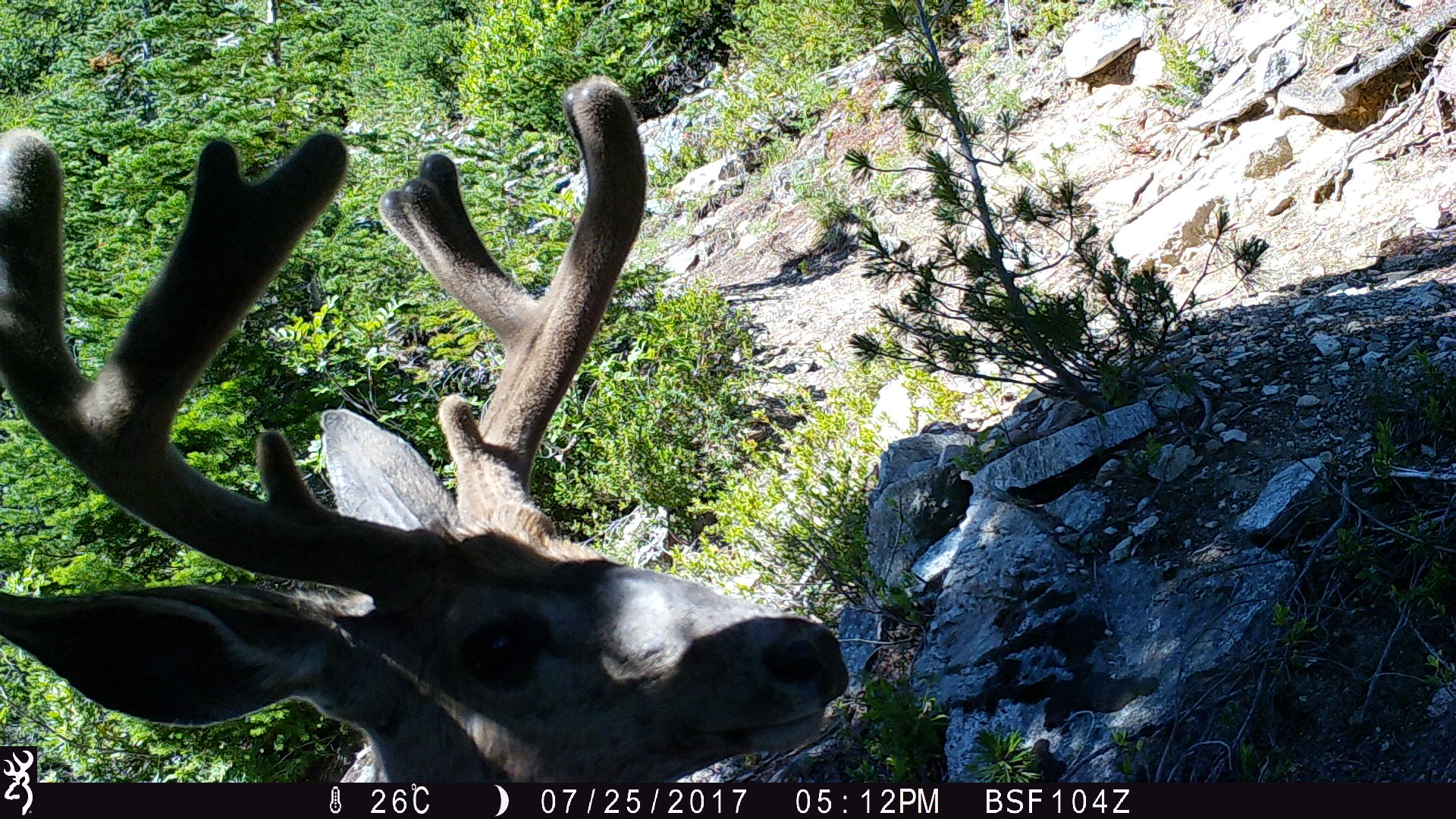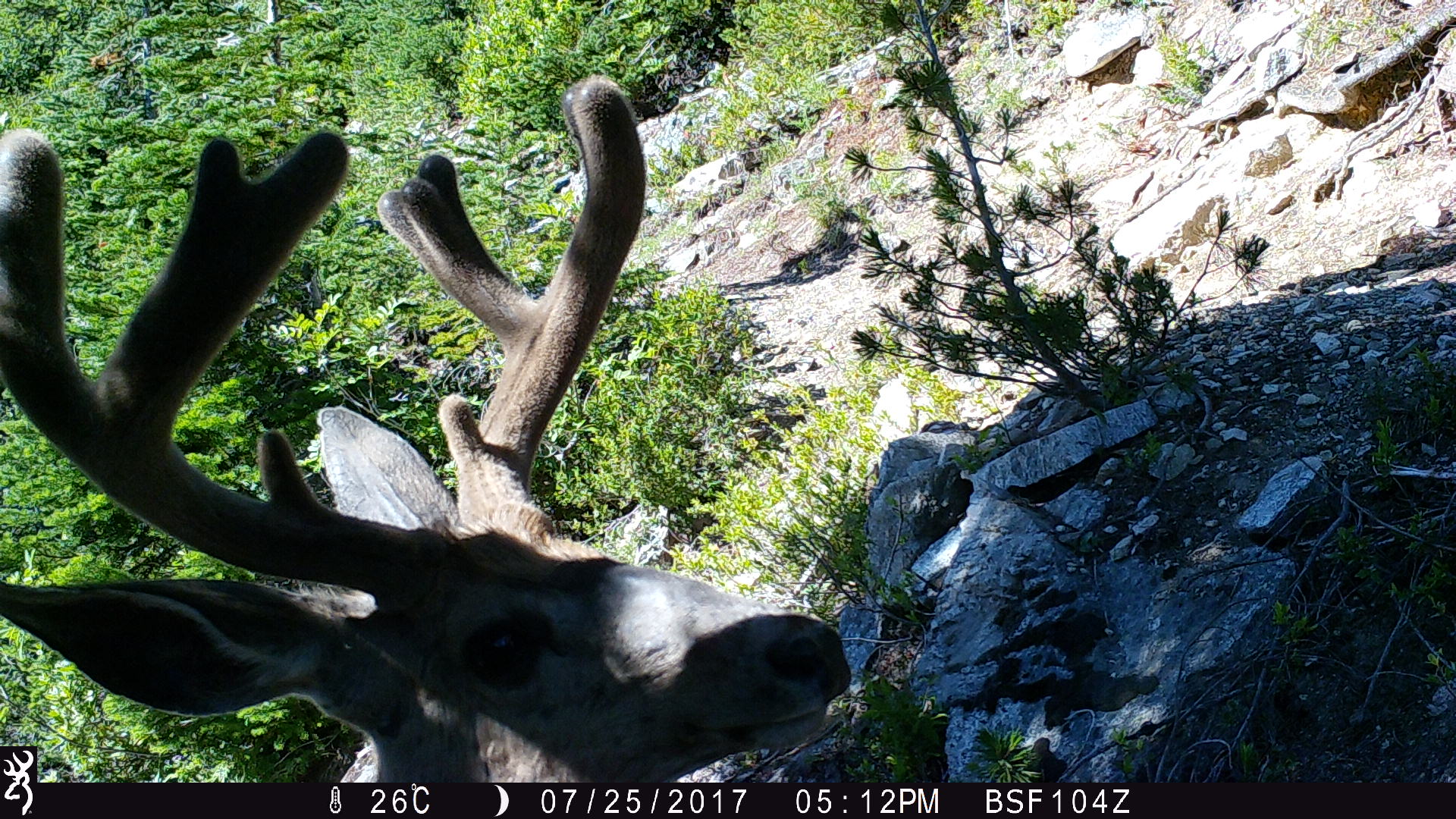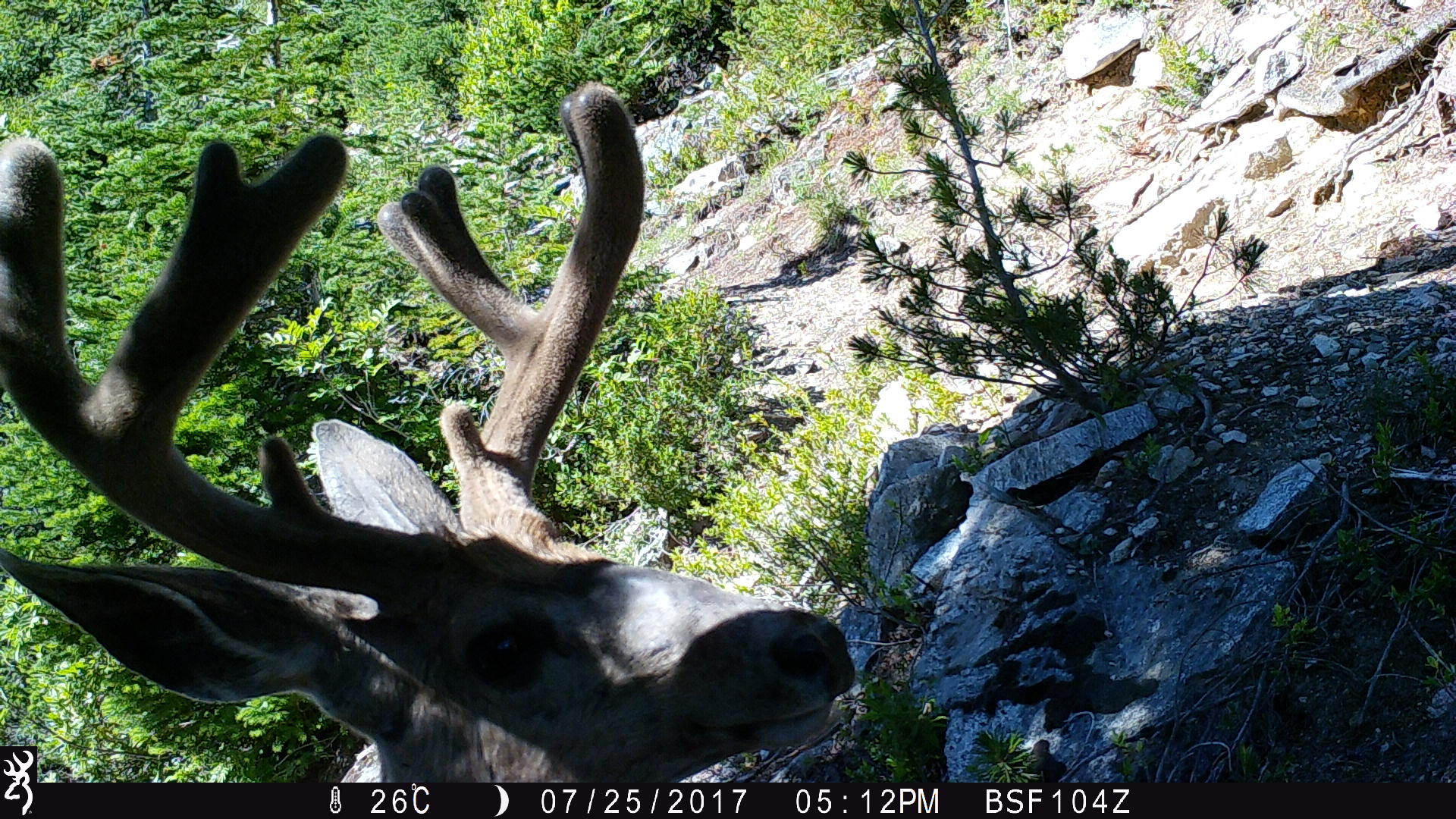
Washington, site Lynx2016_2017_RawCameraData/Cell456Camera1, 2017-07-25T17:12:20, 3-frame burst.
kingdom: Animalia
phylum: Chordata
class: Mammalia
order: Artiodactyla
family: Cervidae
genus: Odocoileus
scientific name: Odocoileus hemionus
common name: mule deer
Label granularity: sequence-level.